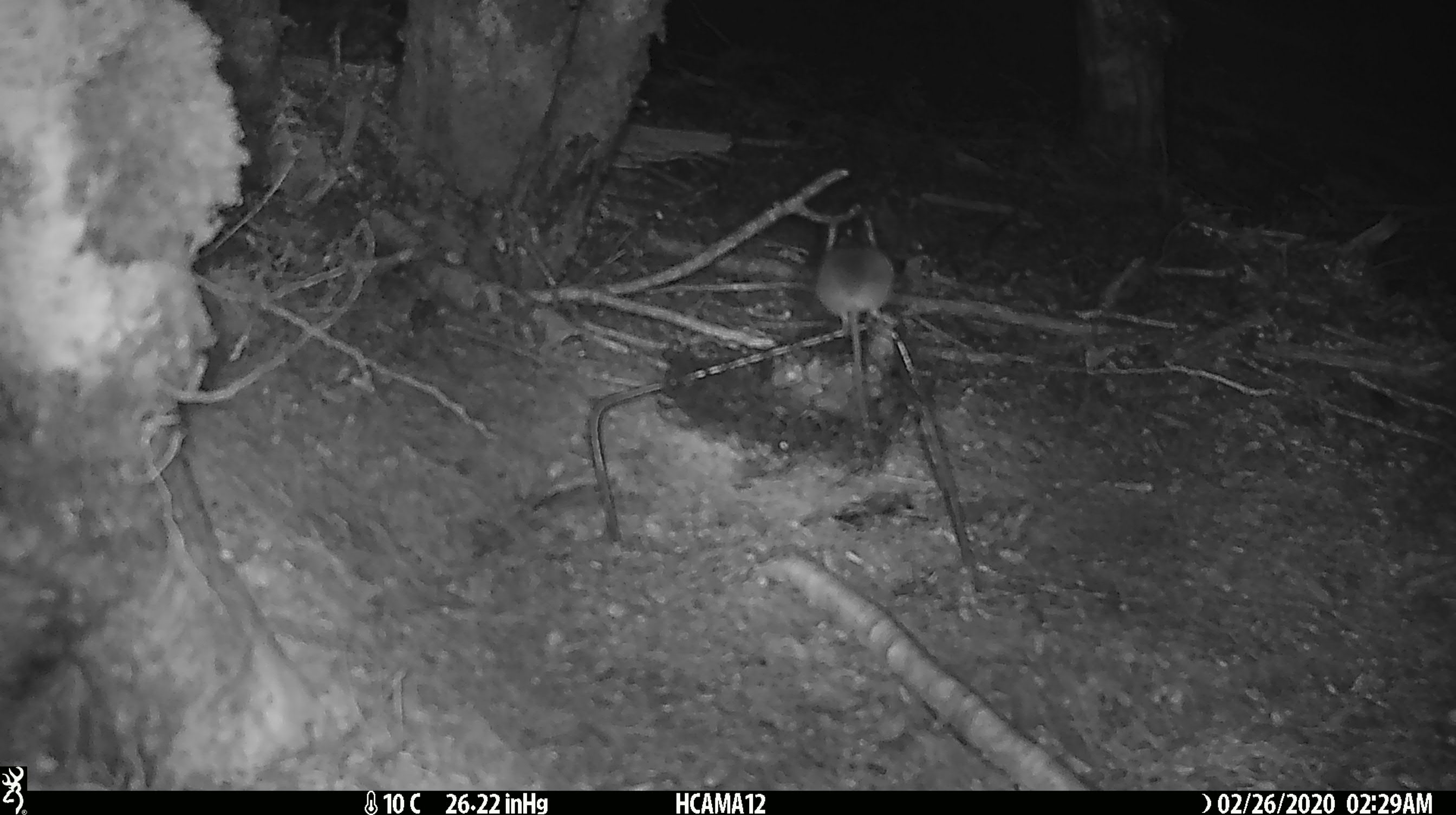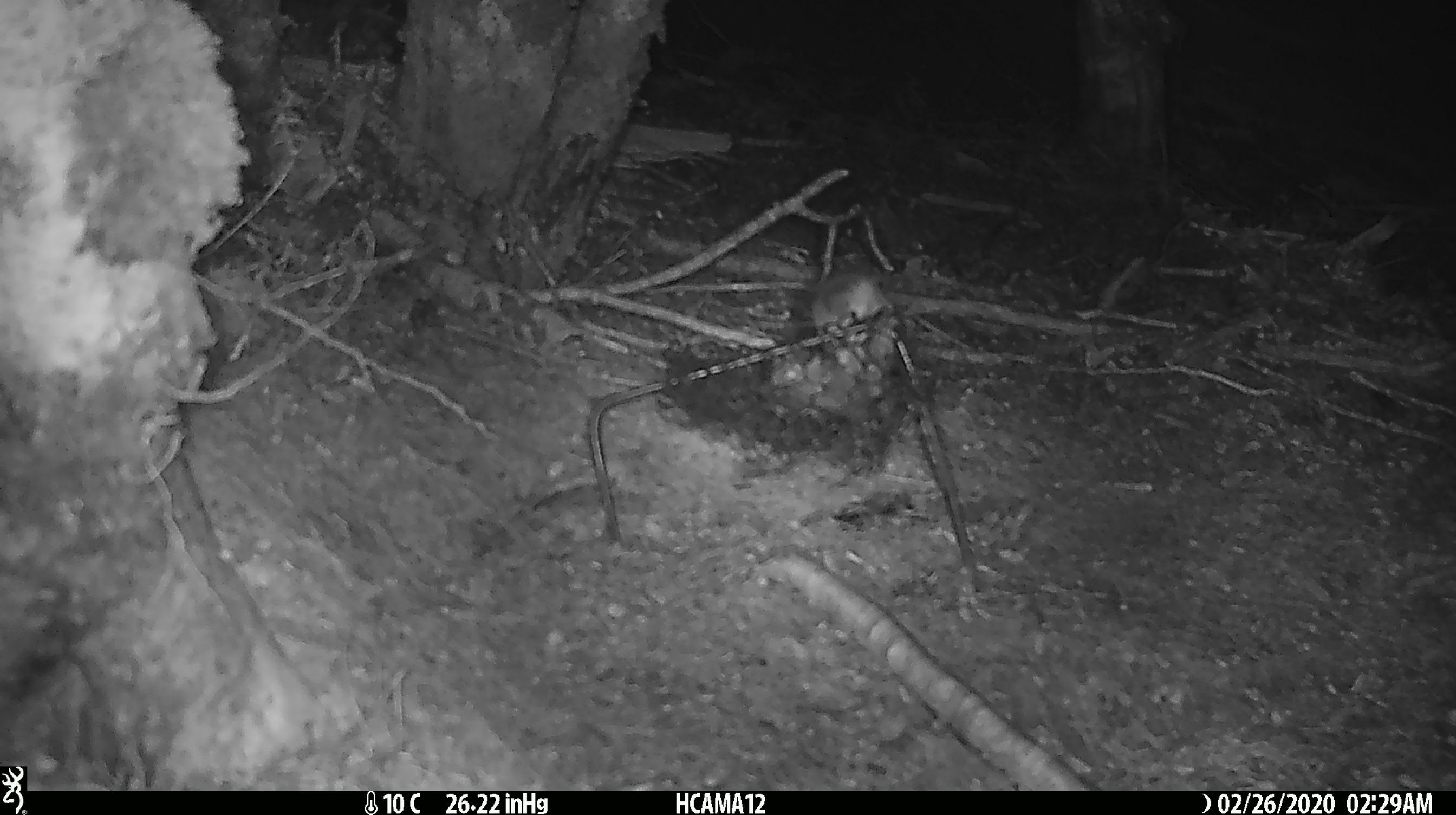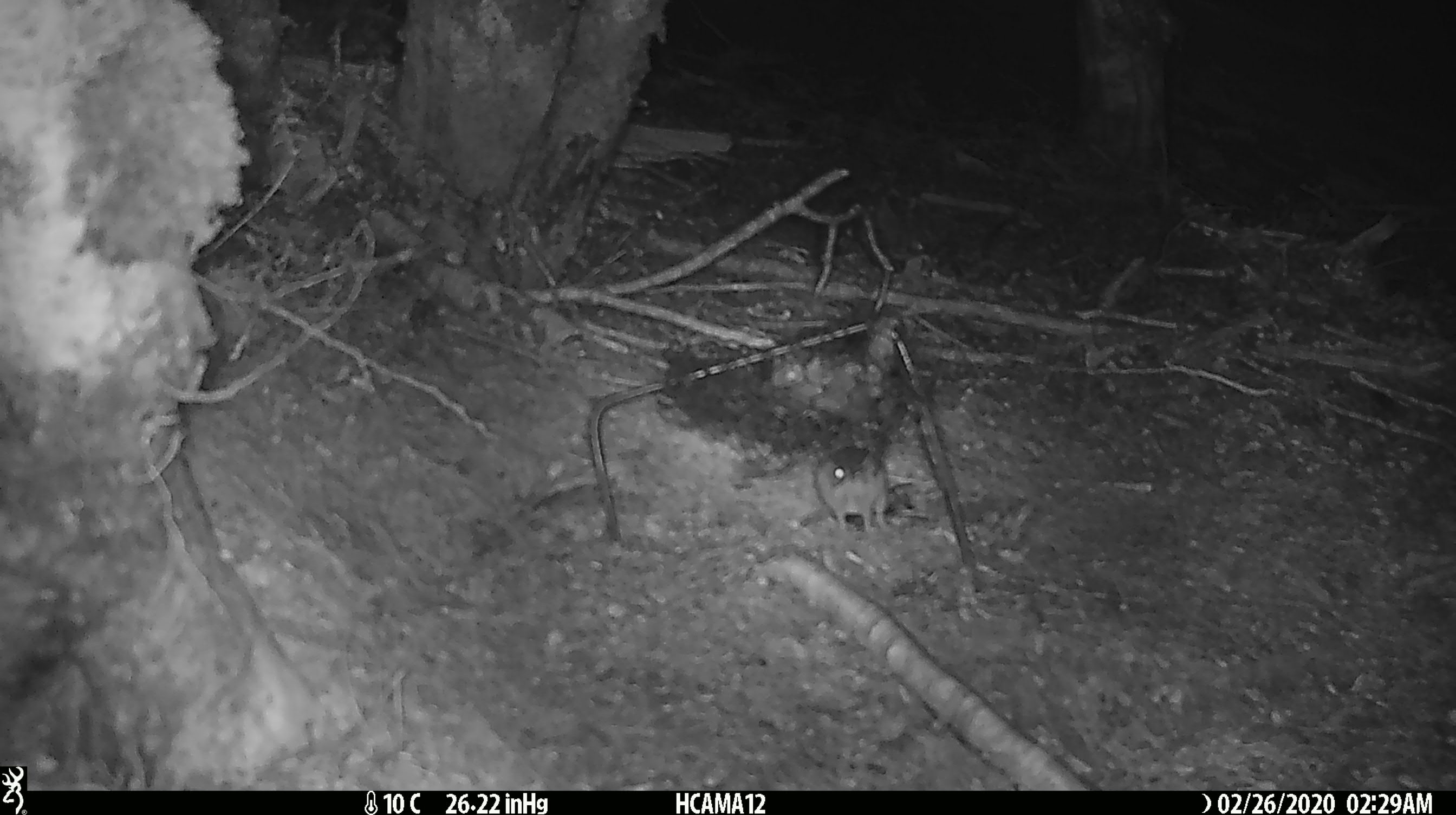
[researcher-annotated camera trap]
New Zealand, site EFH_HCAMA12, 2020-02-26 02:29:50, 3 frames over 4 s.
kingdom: Animalia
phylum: Chordata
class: Mammalia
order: Rodentia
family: Muridae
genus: Mus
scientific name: Mus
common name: mouse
Mouse (Mus).